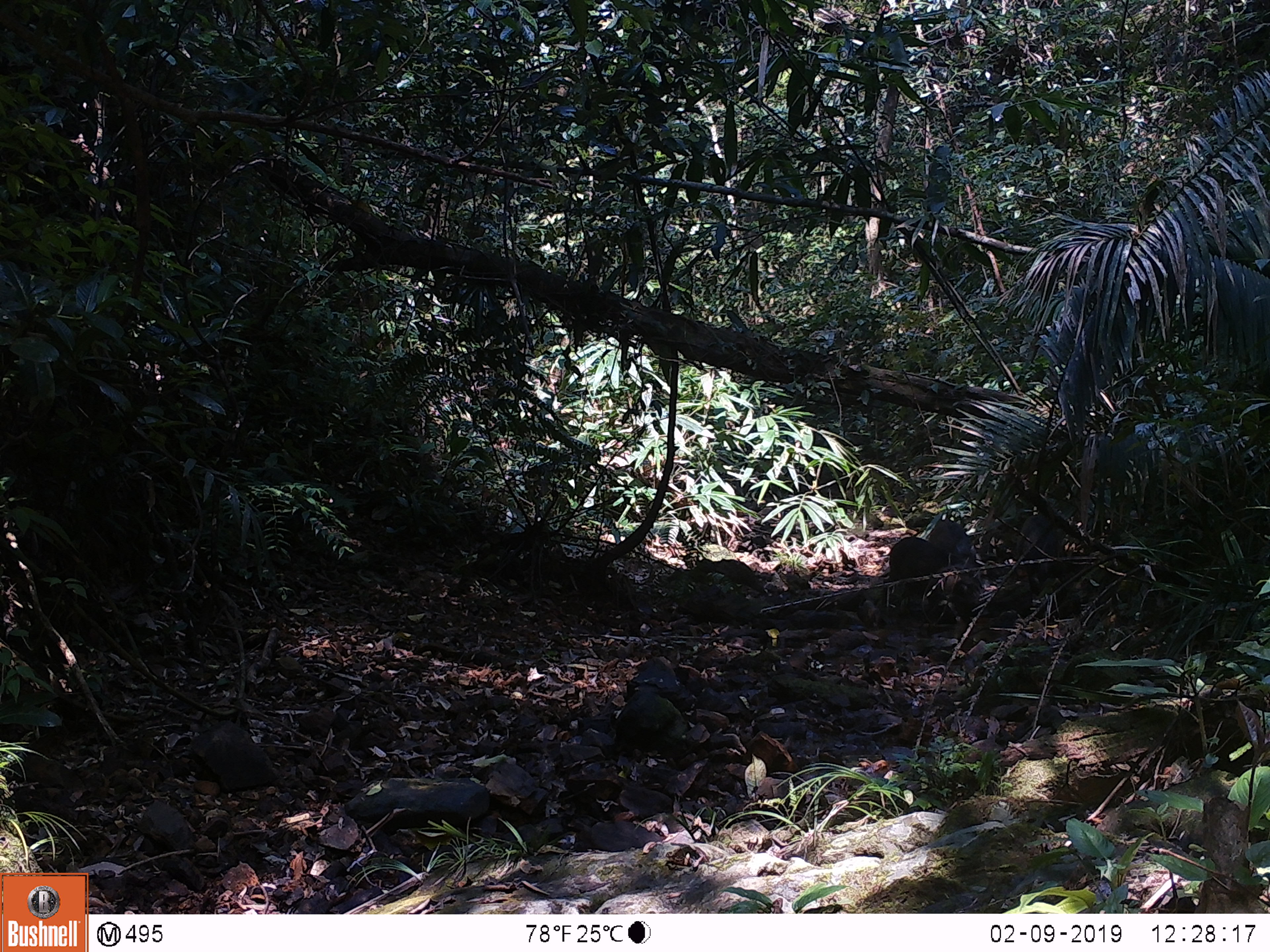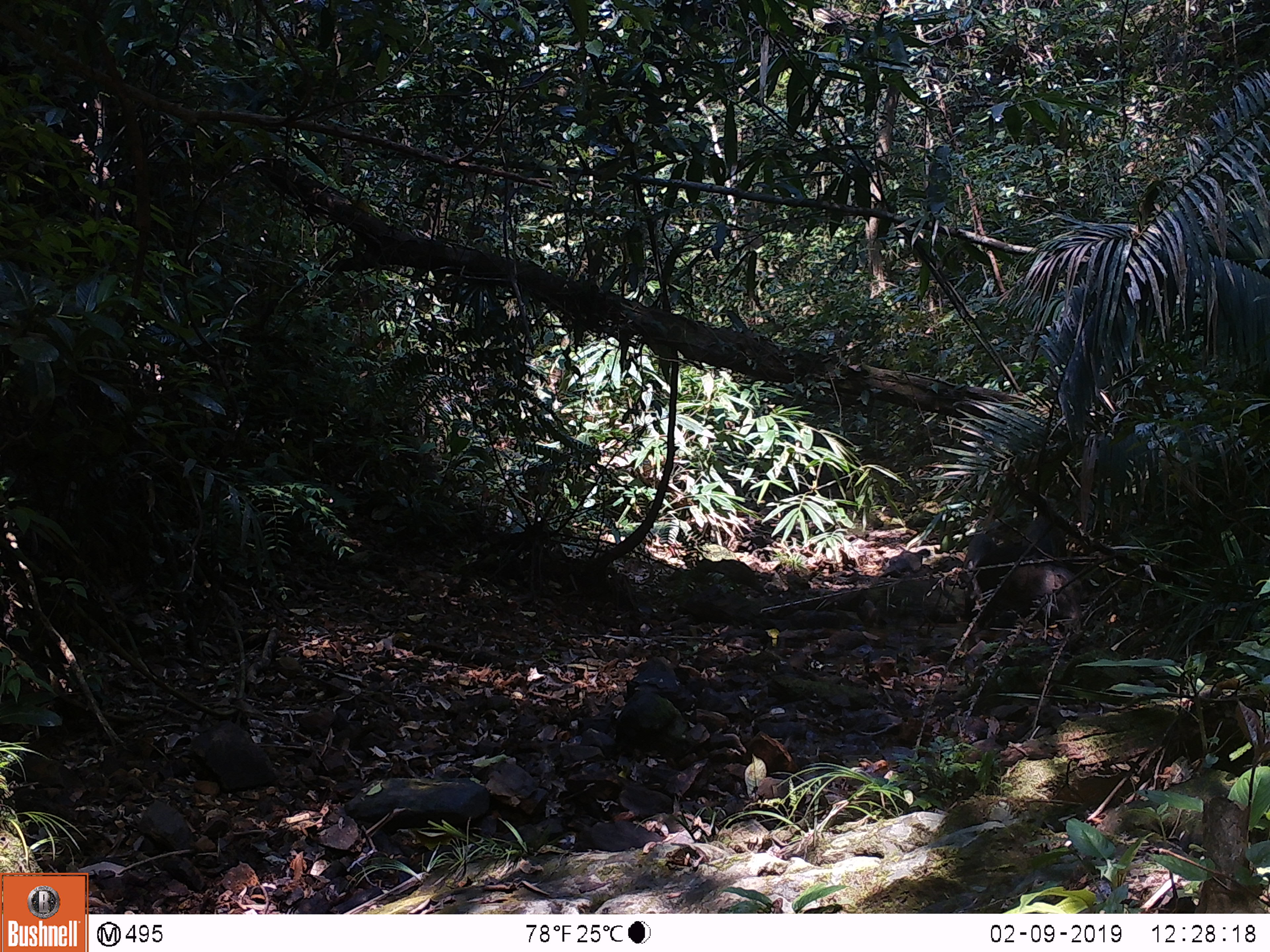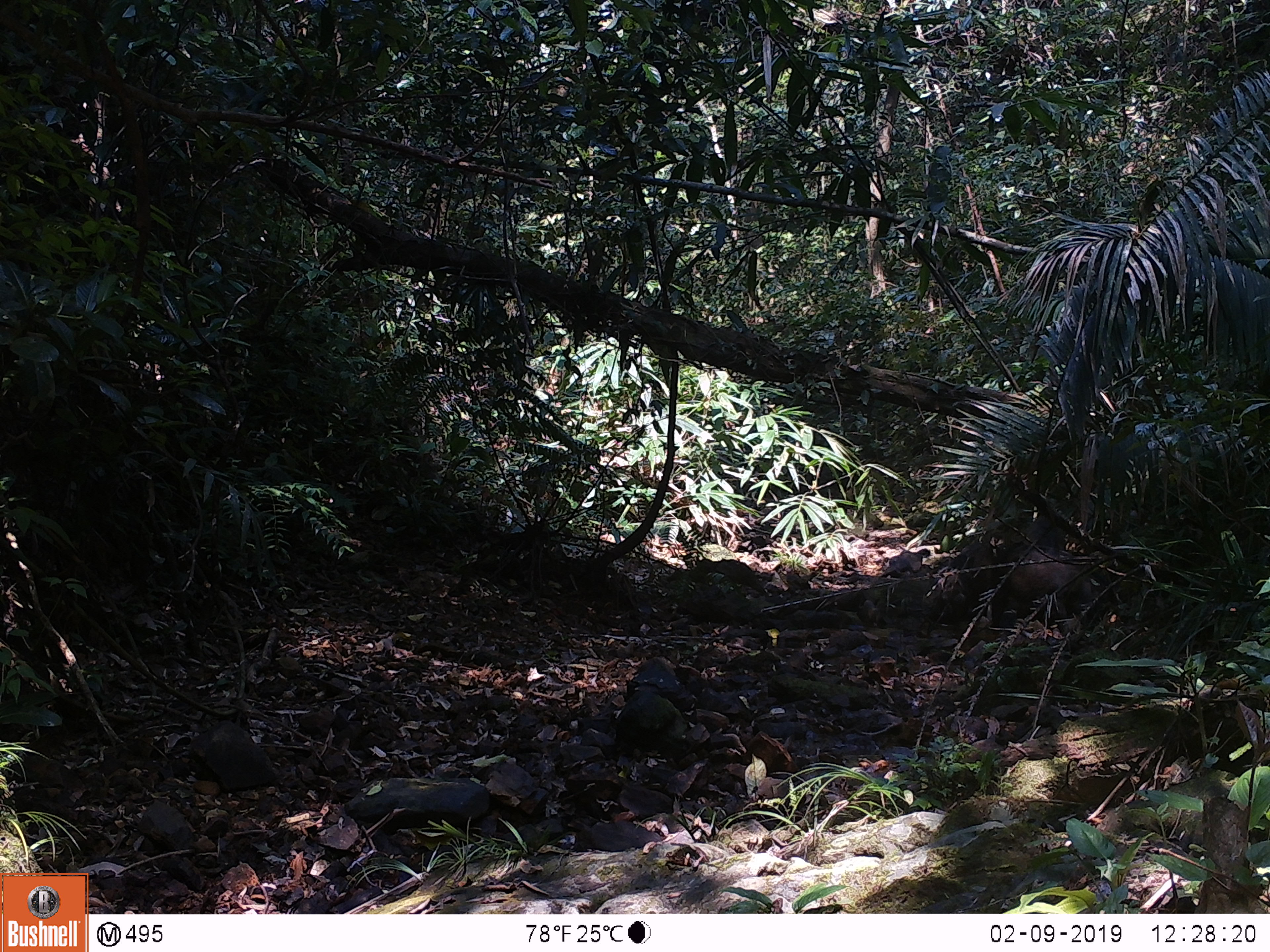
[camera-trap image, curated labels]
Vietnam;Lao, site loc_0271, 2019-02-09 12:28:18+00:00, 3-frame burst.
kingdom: Animalia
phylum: Chordata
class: Mammalia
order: Artiodactyla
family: Suidae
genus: Sus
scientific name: Sus scrofa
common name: eurasian wild pig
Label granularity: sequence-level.